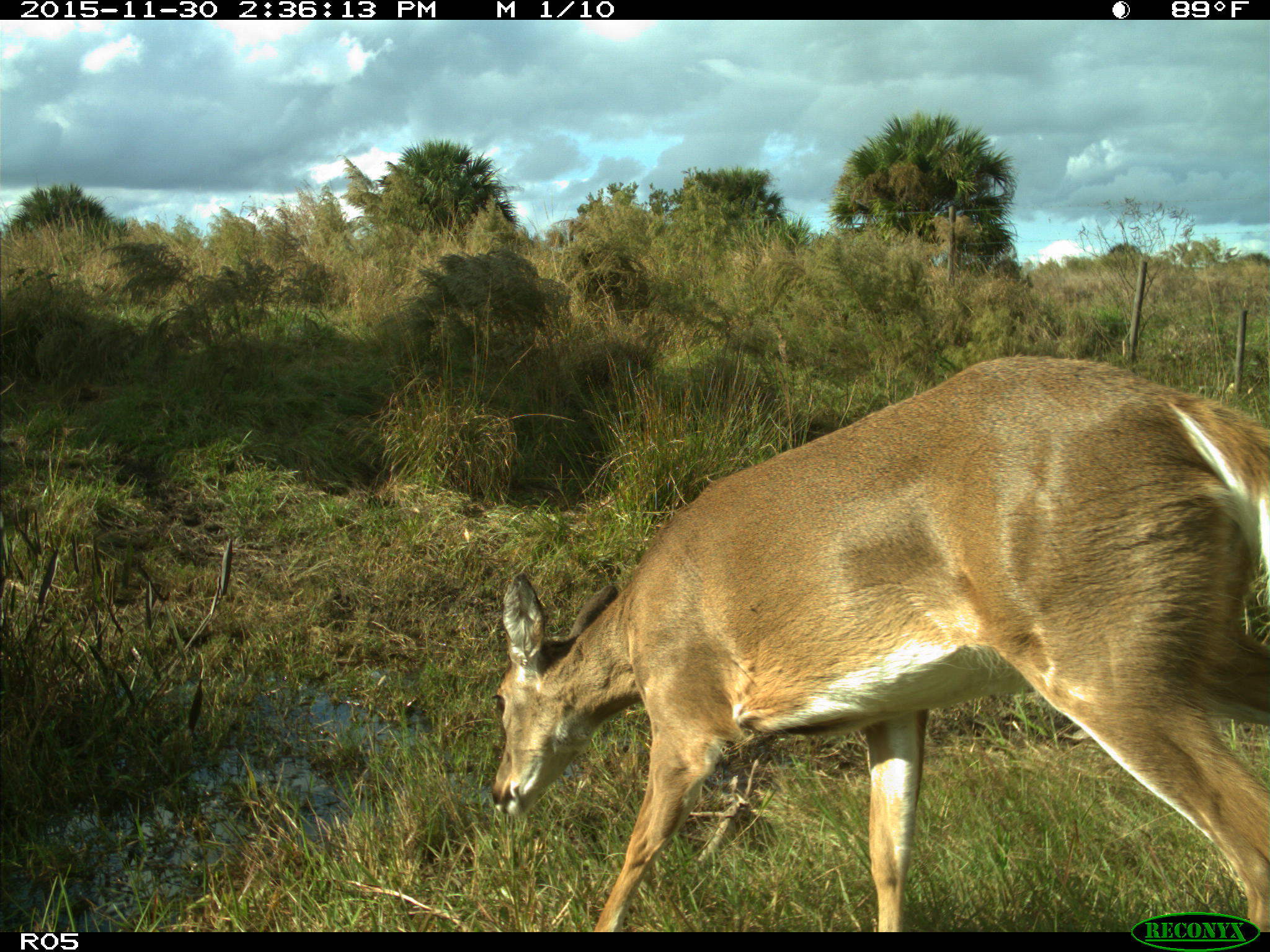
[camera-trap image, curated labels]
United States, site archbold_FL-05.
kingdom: Animalia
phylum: Chordata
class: Mammalia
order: Artiodactyla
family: Cervidae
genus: Odocoileus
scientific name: Odocoileus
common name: deer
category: unidentified deer